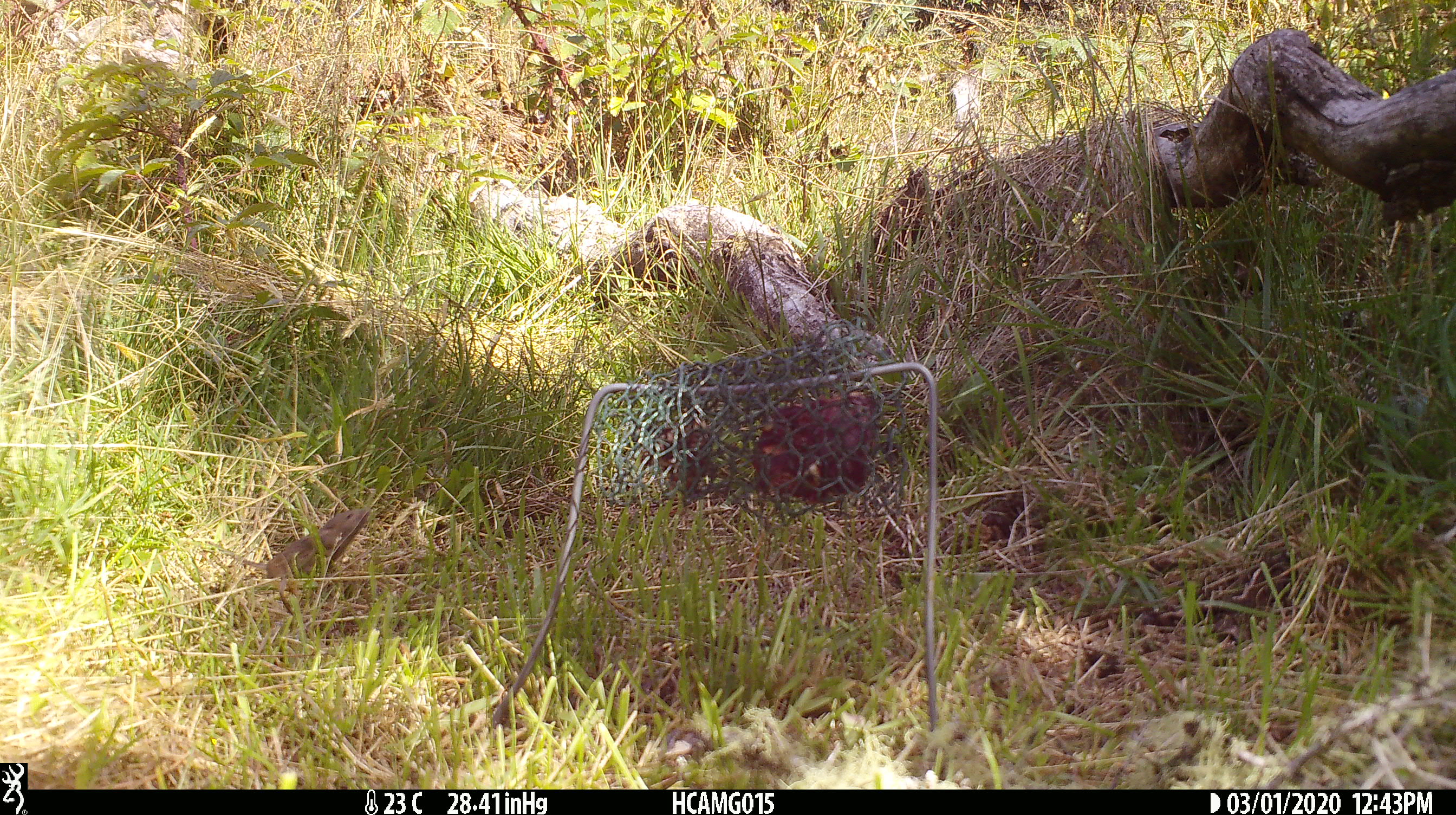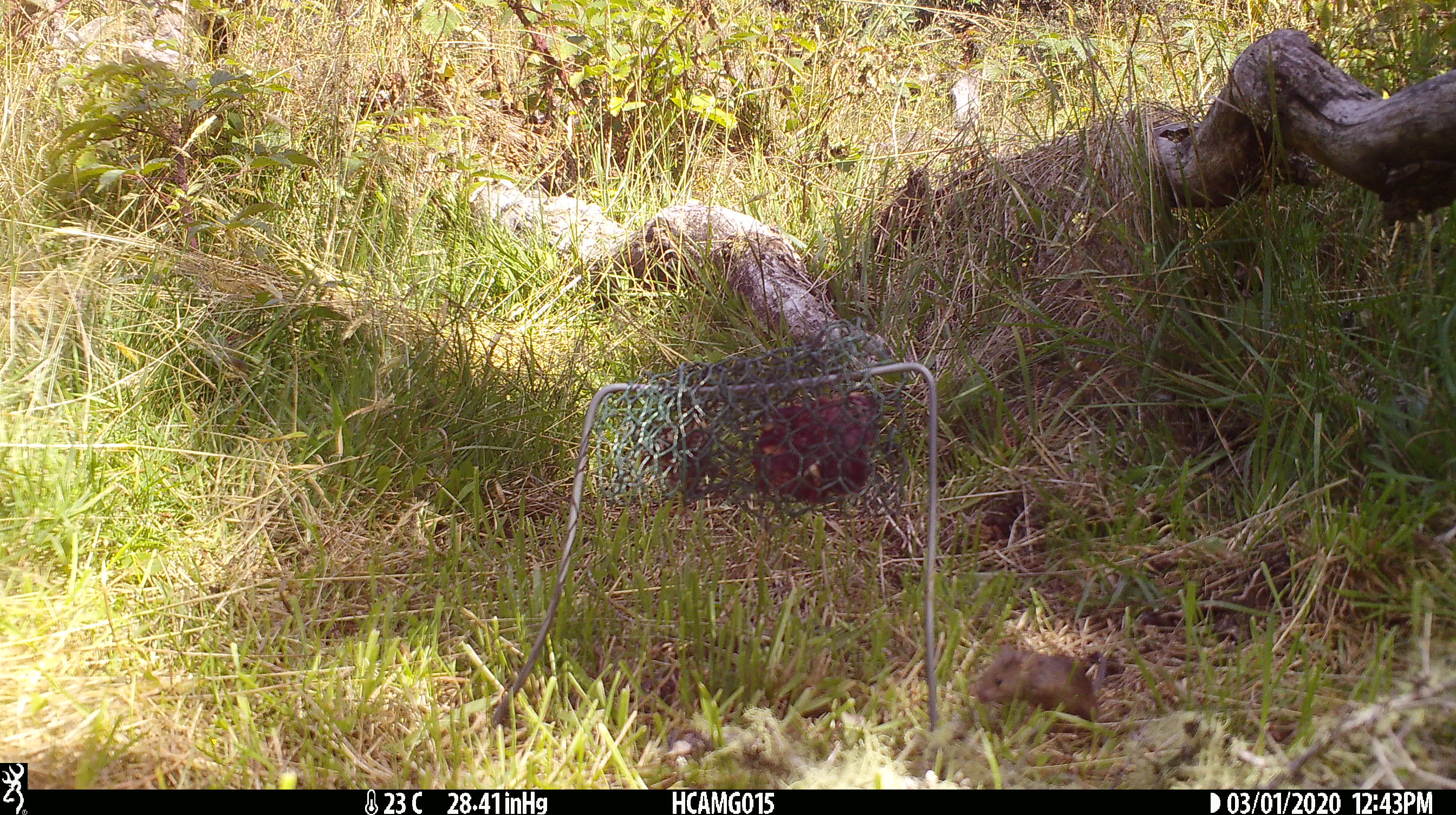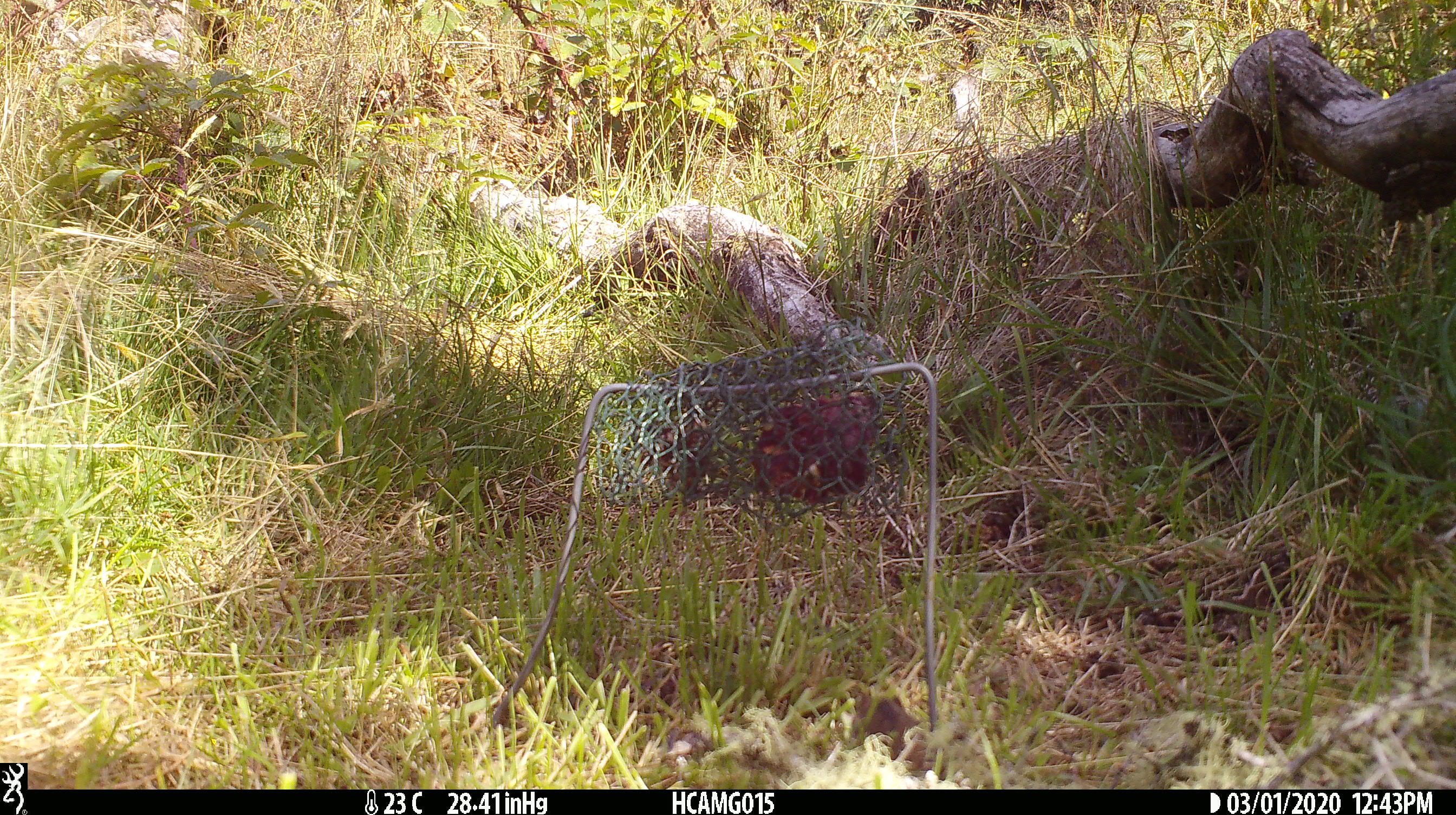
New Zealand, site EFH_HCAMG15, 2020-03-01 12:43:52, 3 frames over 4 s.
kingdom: Animalia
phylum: Chordata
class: Mammalia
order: Rodentia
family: Muridae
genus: Mus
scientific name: Mus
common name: mouse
Mouse (Mus).